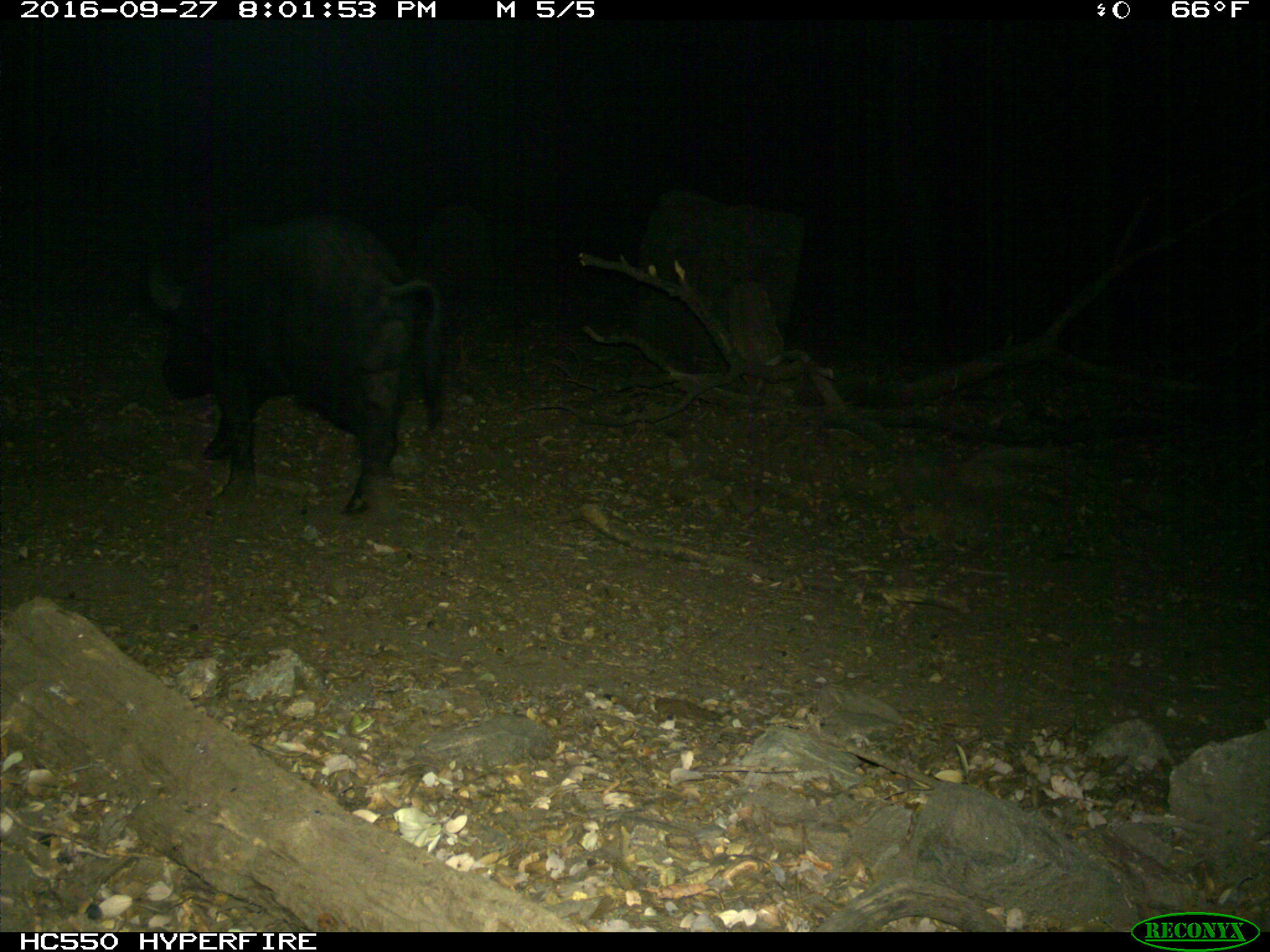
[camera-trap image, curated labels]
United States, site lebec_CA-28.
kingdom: Animalia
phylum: Chordata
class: Mammalia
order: Artiodactyla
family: Suidae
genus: Sus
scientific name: Sus scrofa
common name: wild boar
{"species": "Sus scrofa (wild boar)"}